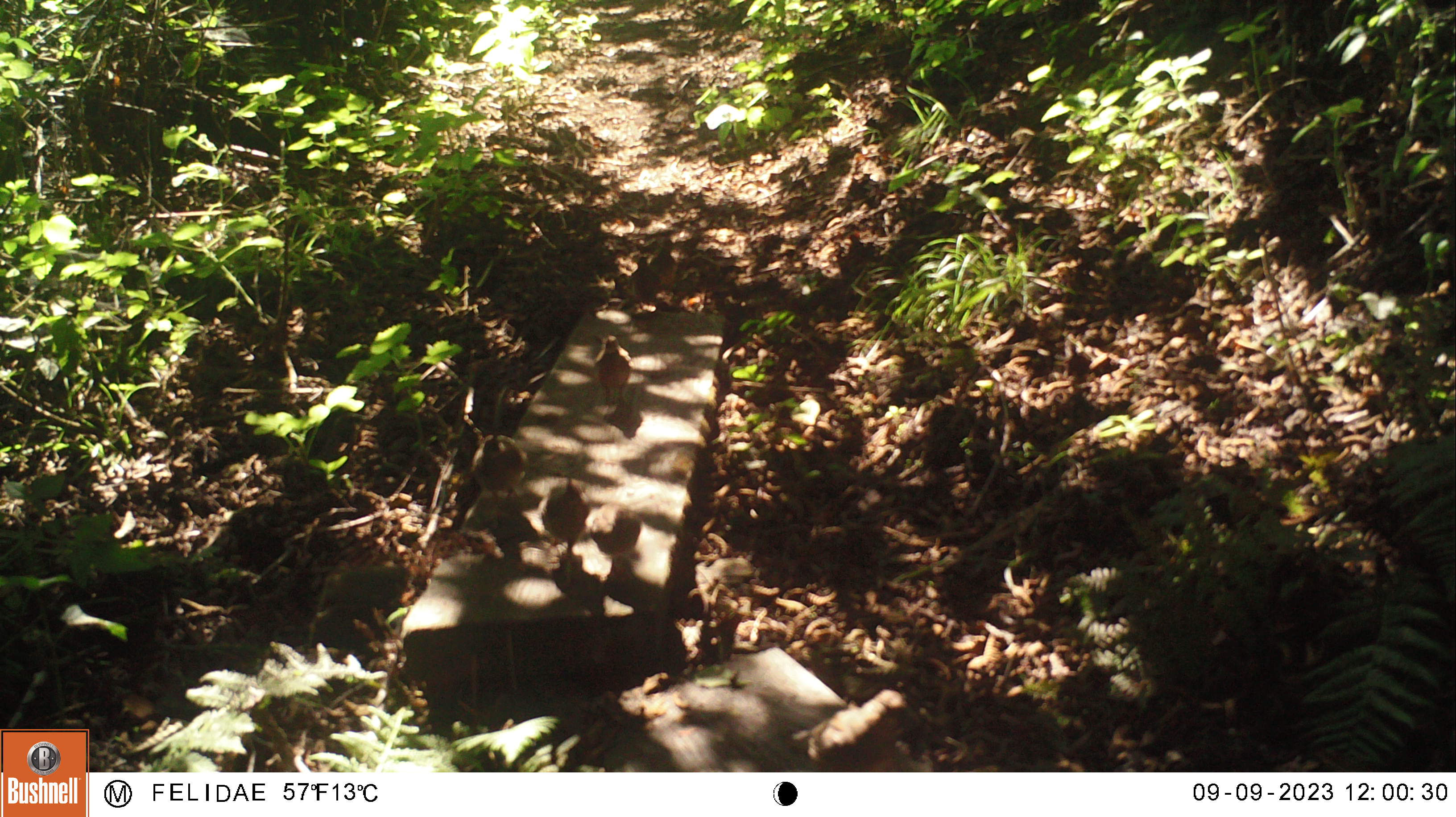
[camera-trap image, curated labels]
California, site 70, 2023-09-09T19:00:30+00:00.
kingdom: Animalia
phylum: Chordata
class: Aves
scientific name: Aves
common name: bird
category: unknown bird